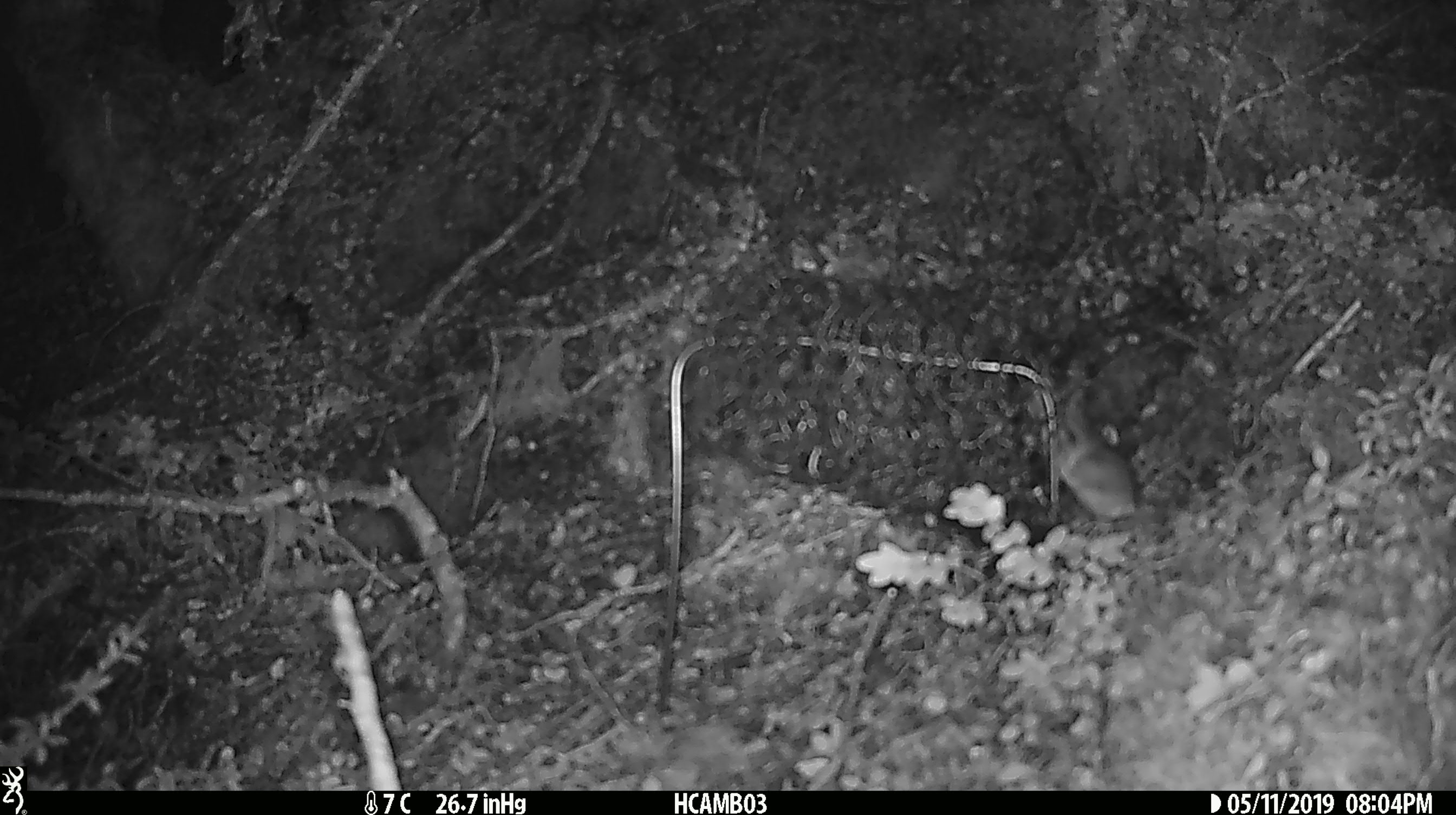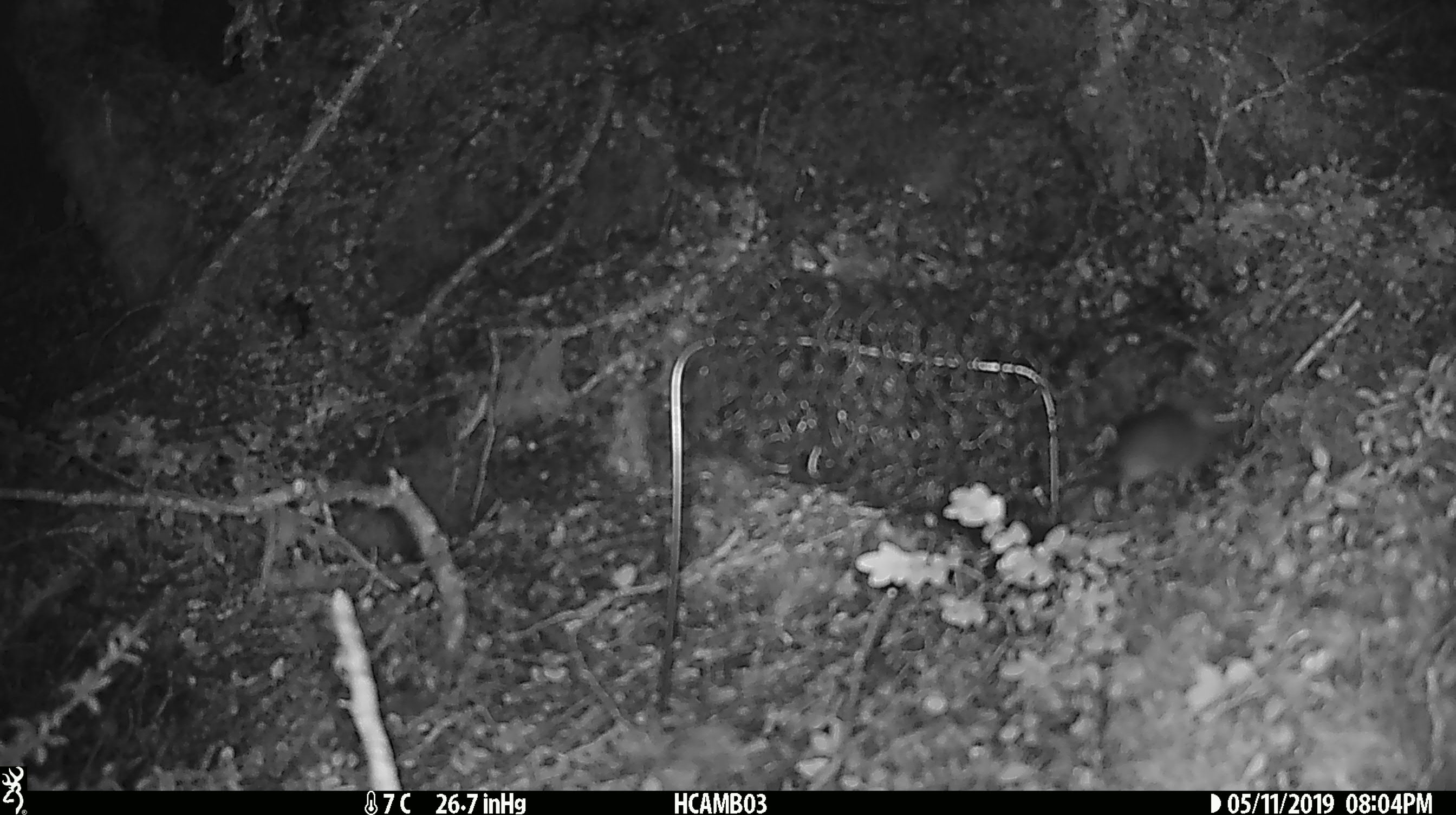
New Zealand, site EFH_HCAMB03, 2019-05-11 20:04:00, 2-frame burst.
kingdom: Animalia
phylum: Chordata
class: Mammalia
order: Rodentia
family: Muridae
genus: Mus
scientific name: Mus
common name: mouse